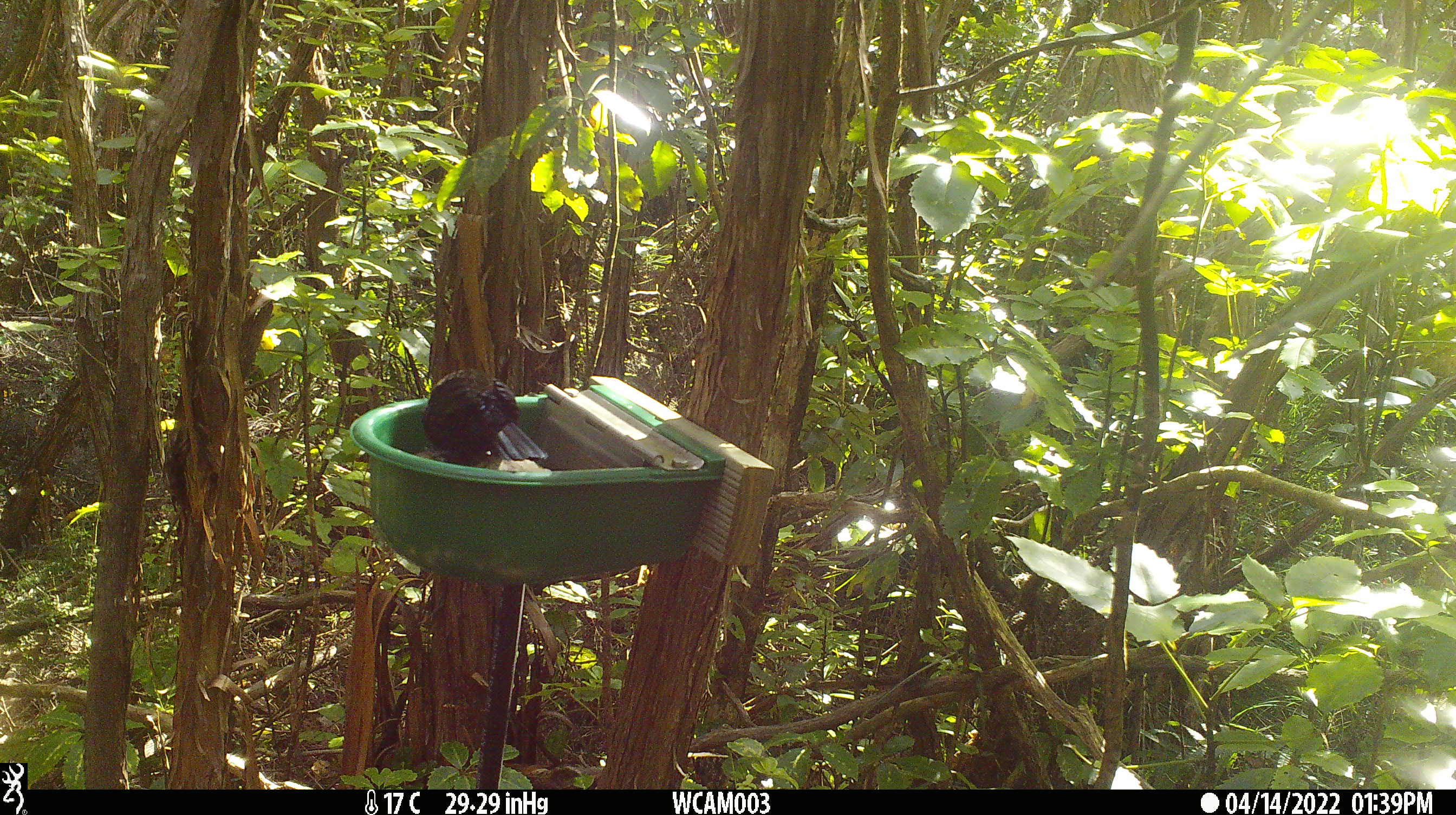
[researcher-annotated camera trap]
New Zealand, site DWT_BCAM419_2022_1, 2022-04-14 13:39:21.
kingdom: Animalia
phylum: Chordata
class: Aves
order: Passeriformes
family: Meliphagidae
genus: Prosthemadera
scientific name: Prosthemadera novaeseelandiae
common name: tui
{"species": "tui (Prosthemadera novaeseelandiae)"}